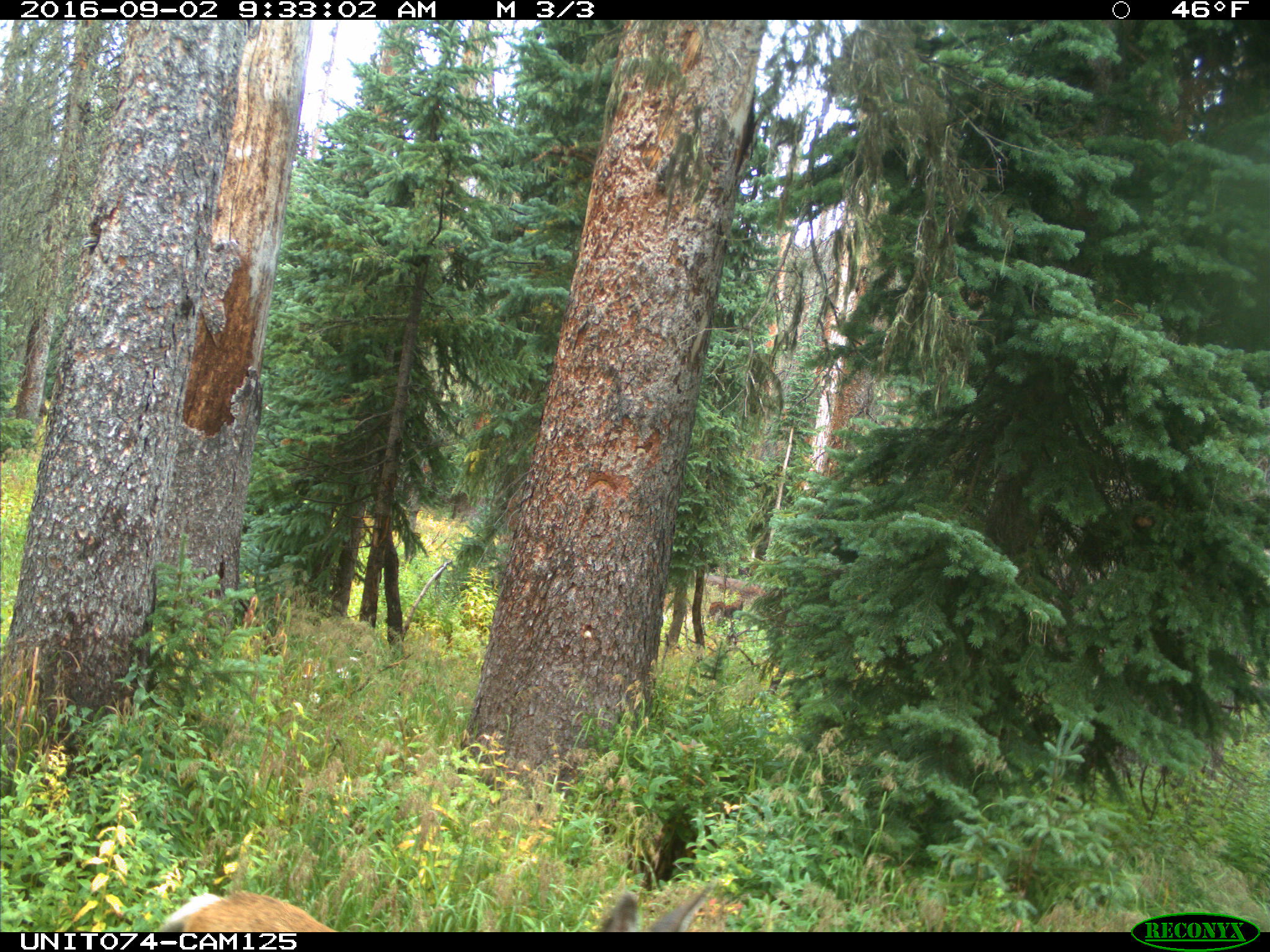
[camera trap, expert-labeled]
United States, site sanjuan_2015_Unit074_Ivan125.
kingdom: Animalia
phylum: Chordata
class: Mammalia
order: Artiodactyla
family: Cervidae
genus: Odocoileus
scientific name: Odocoileus hemionus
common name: mule deer